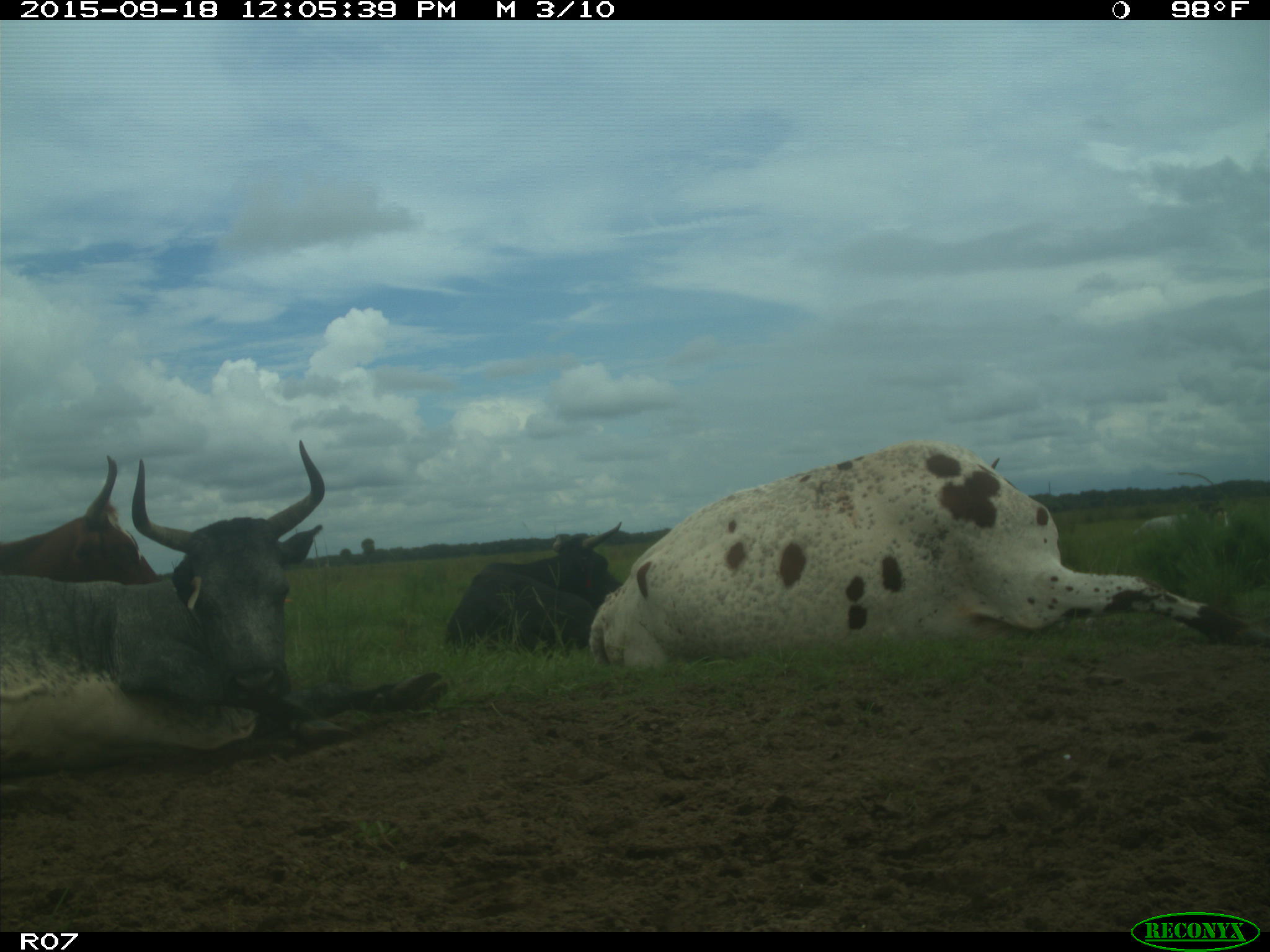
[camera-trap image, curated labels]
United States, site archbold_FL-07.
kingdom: Animalia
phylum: Chordata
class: Mammalia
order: Artiodactyla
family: Bovidae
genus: Bos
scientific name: Bos taurus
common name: domestic cow